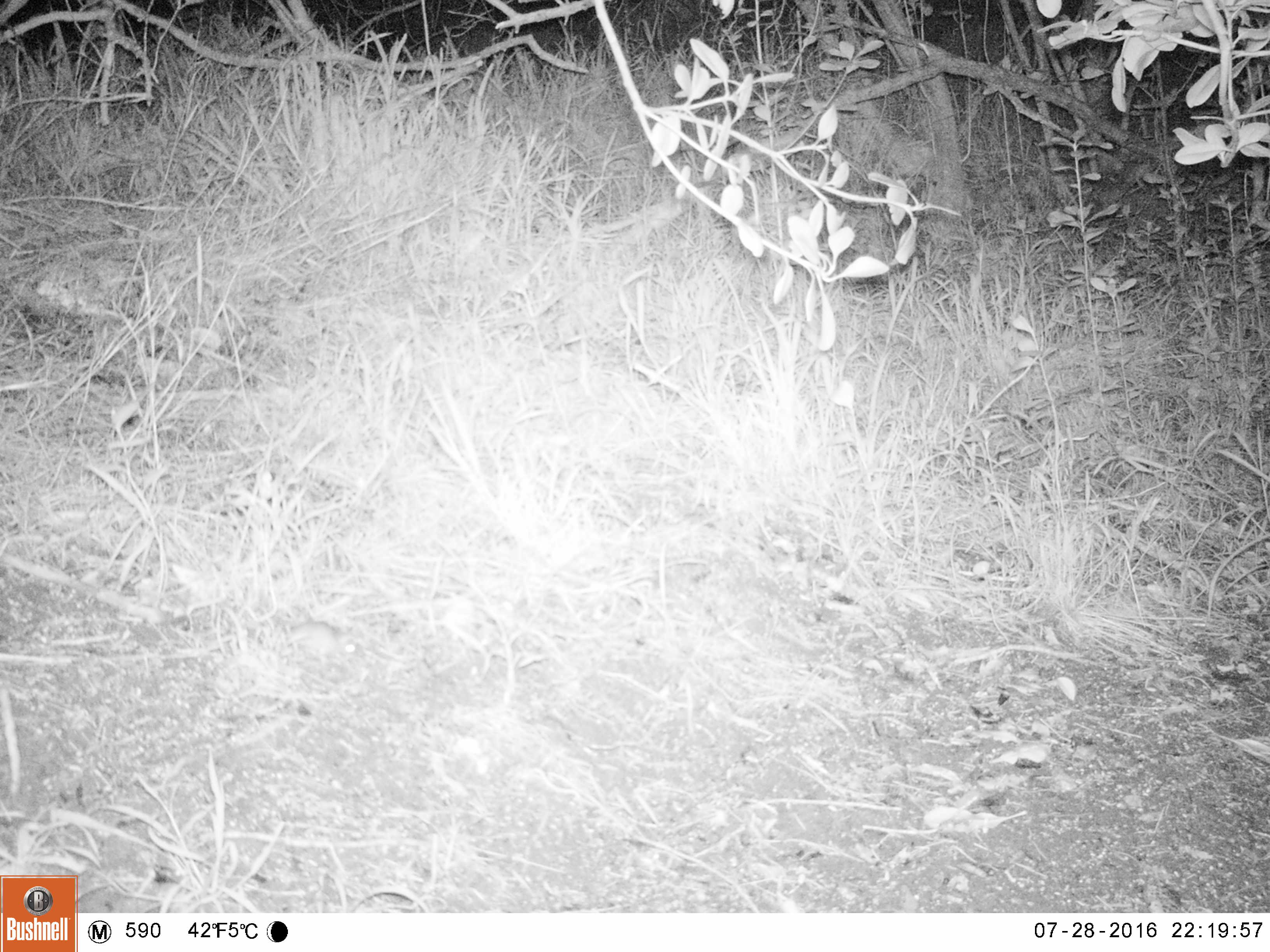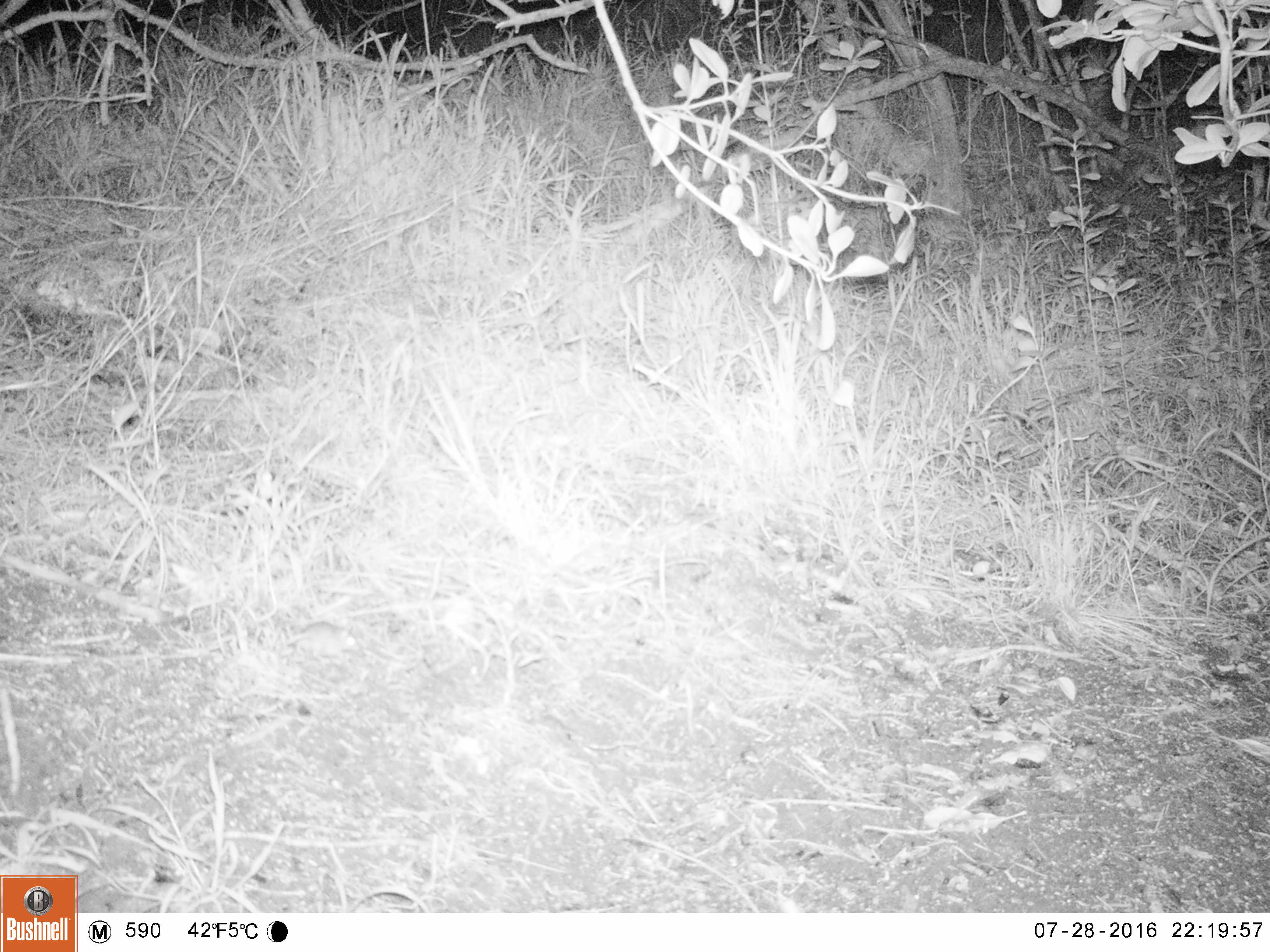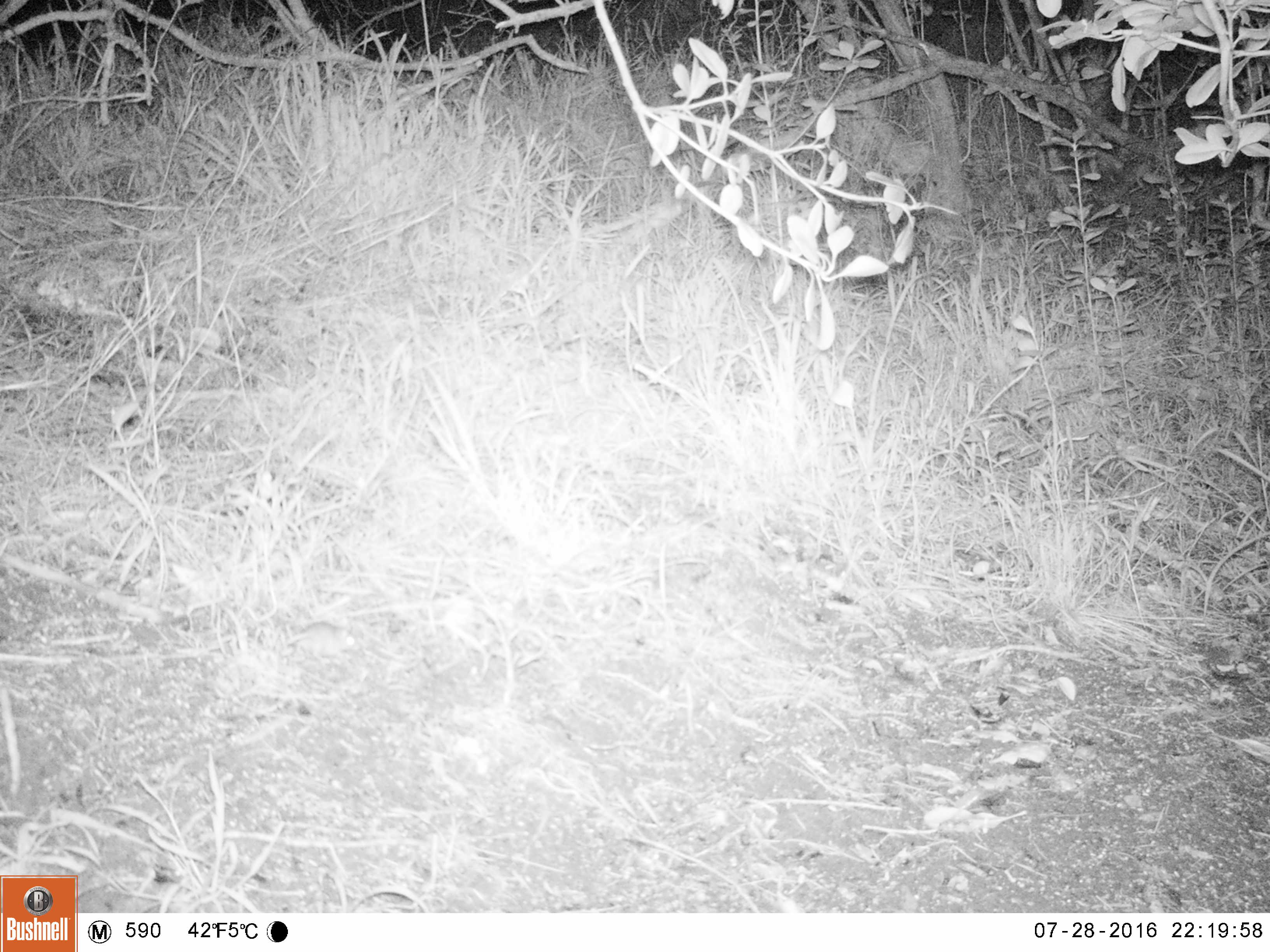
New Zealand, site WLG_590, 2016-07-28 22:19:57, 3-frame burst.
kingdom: Animalia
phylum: Chordata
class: Mammalia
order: Rodentia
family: Muridae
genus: Mus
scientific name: Mus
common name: mouse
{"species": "mouse (Mus)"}